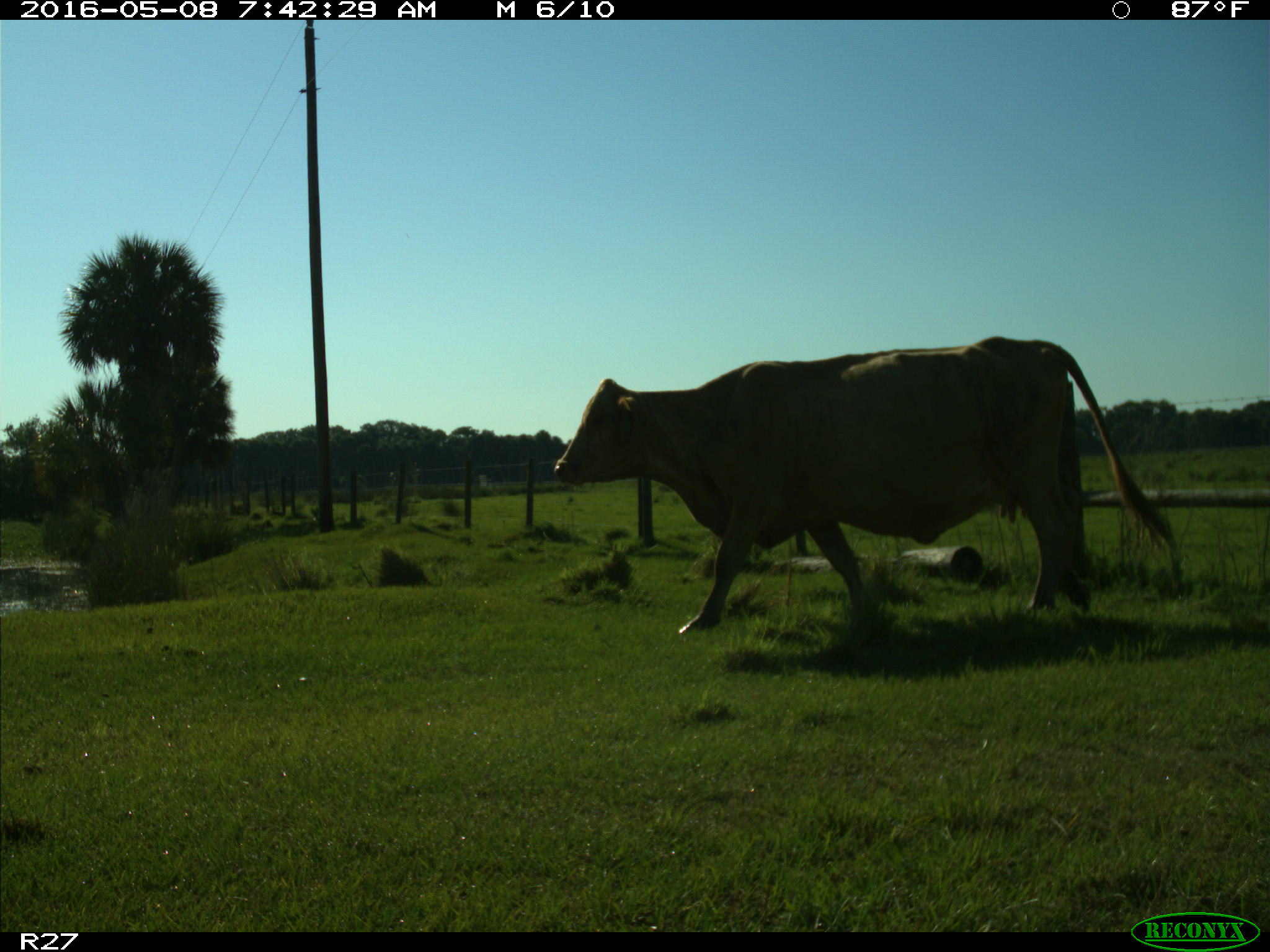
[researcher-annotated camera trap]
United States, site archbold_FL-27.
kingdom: Animalia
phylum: Chordata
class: Mammalia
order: Artiodactyla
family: Bovidae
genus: Bos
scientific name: Bos taurus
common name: domestic cow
Bos taurus (domestic cow).